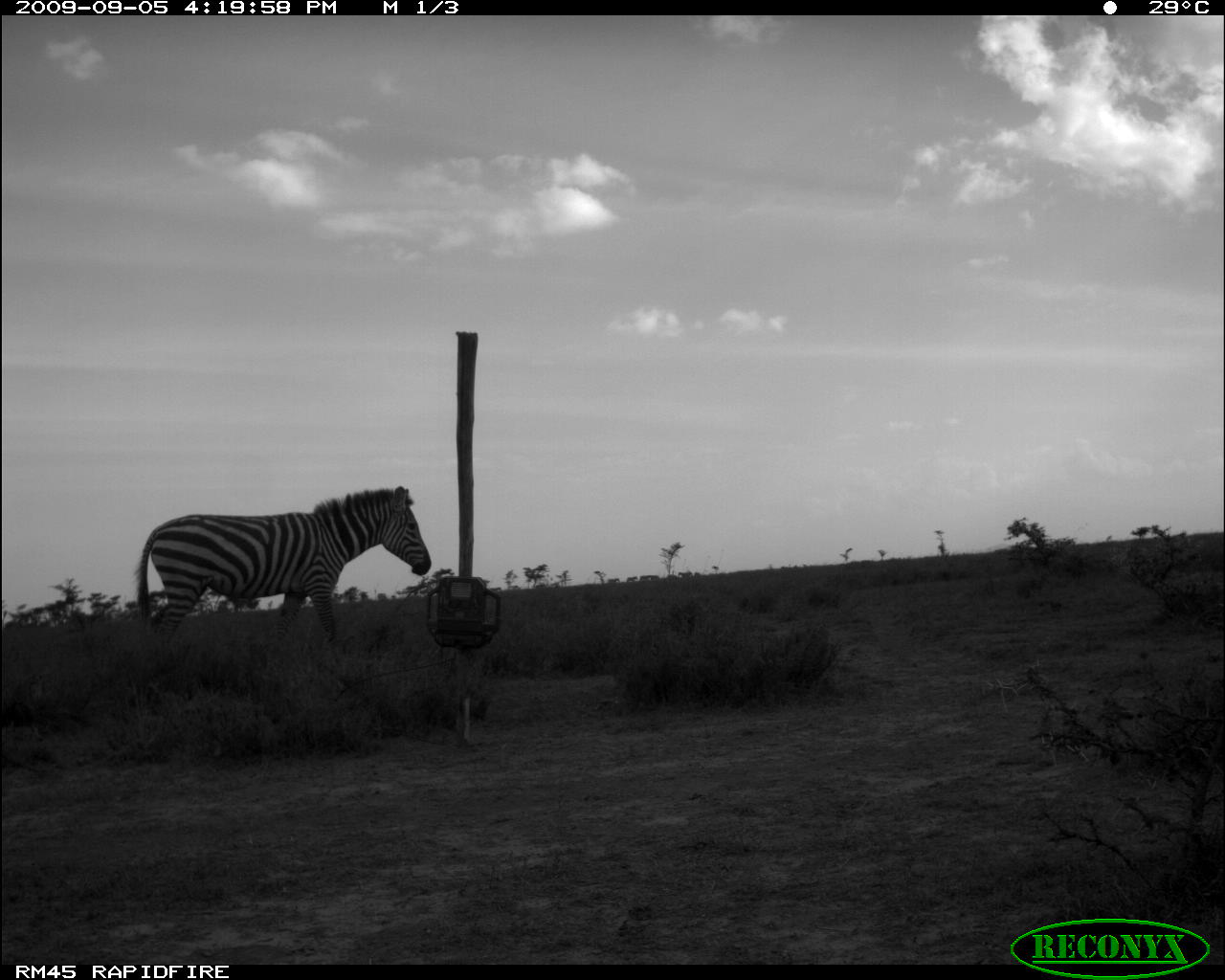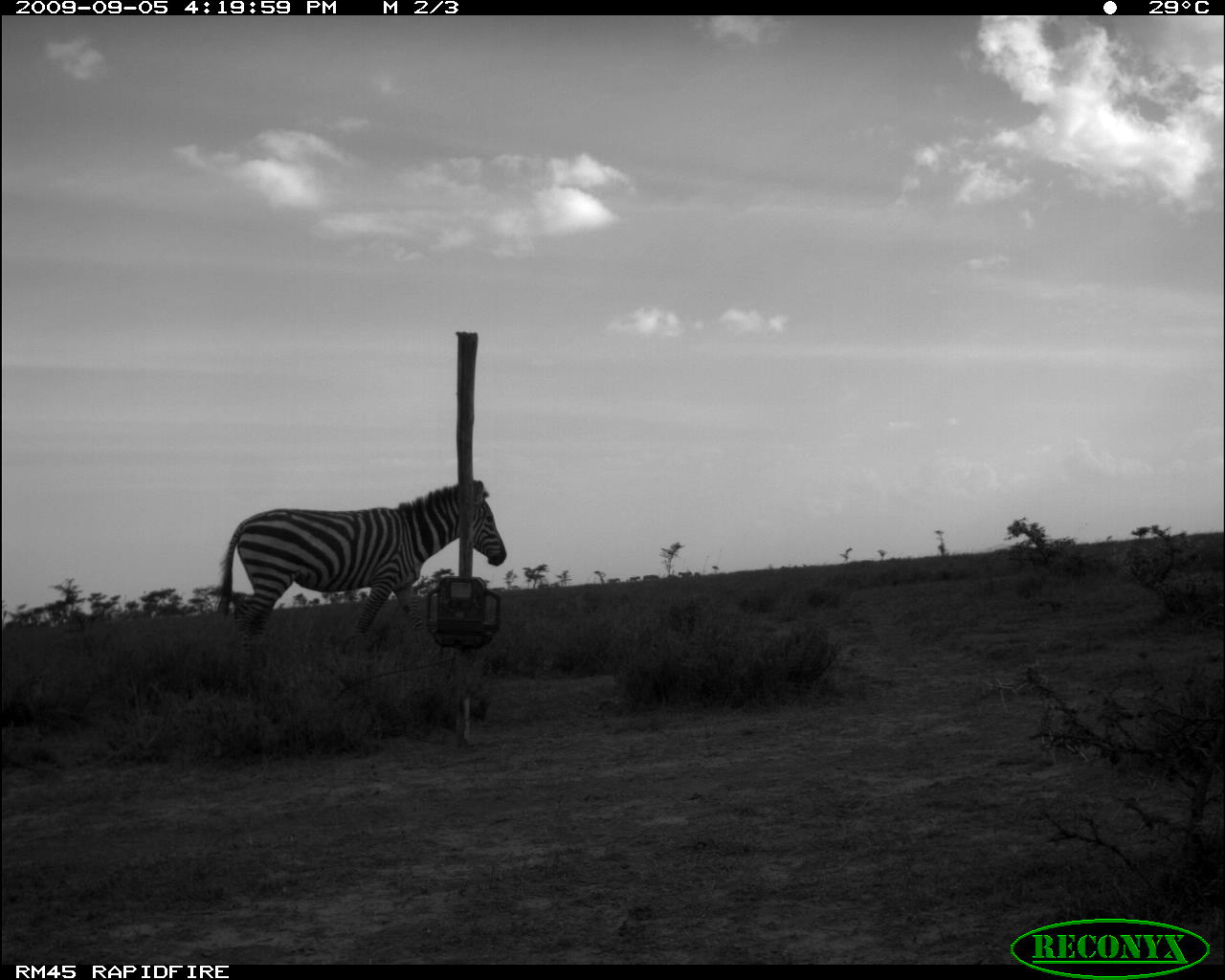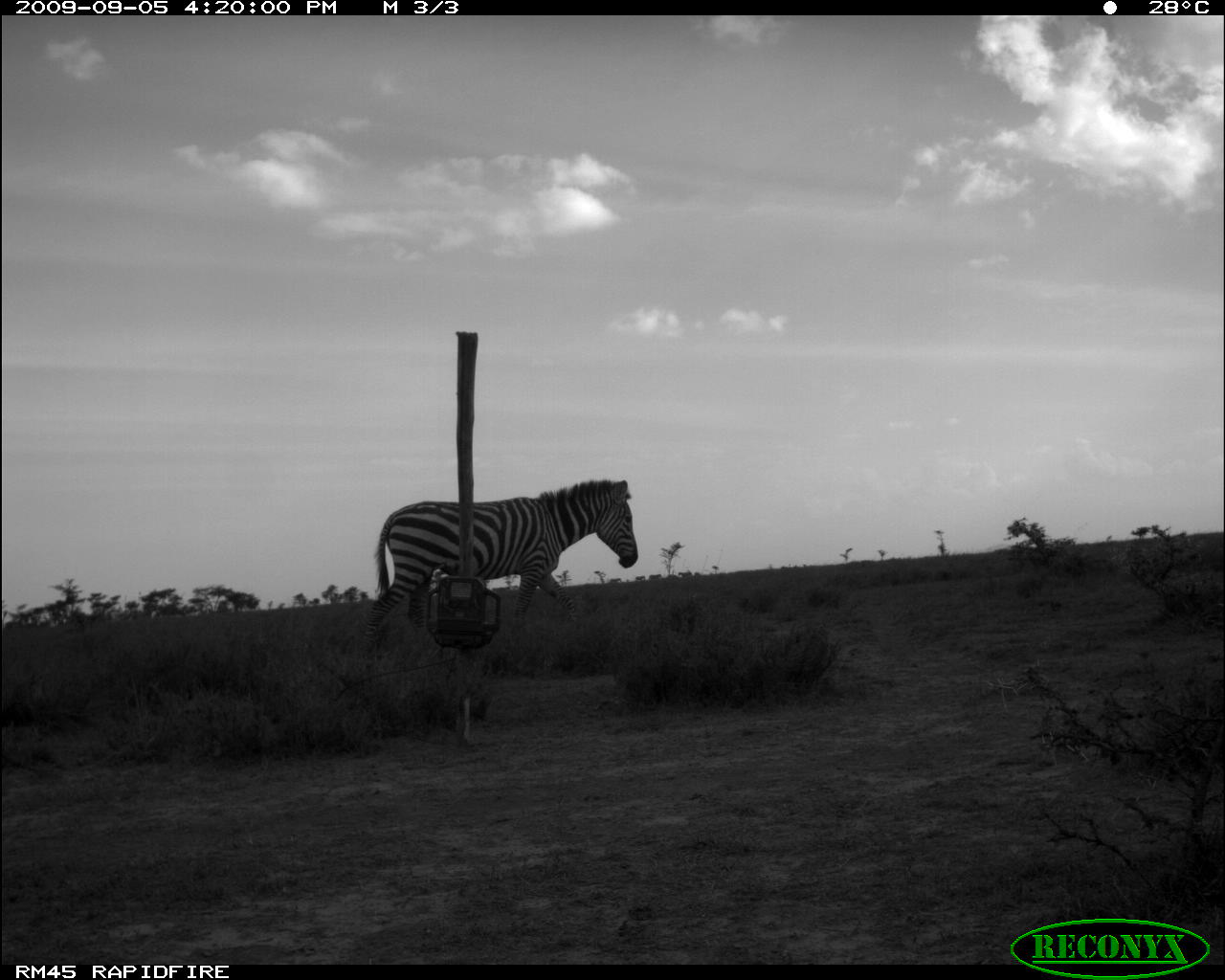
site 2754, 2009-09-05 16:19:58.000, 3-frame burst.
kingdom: Animalia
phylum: Chordata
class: Mammalia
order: Perissodactyla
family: Equidae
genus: Equus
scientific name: Equus quagga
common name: plains zebra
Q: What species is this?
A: Equus quagga (plains zebra).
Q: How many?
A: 1.